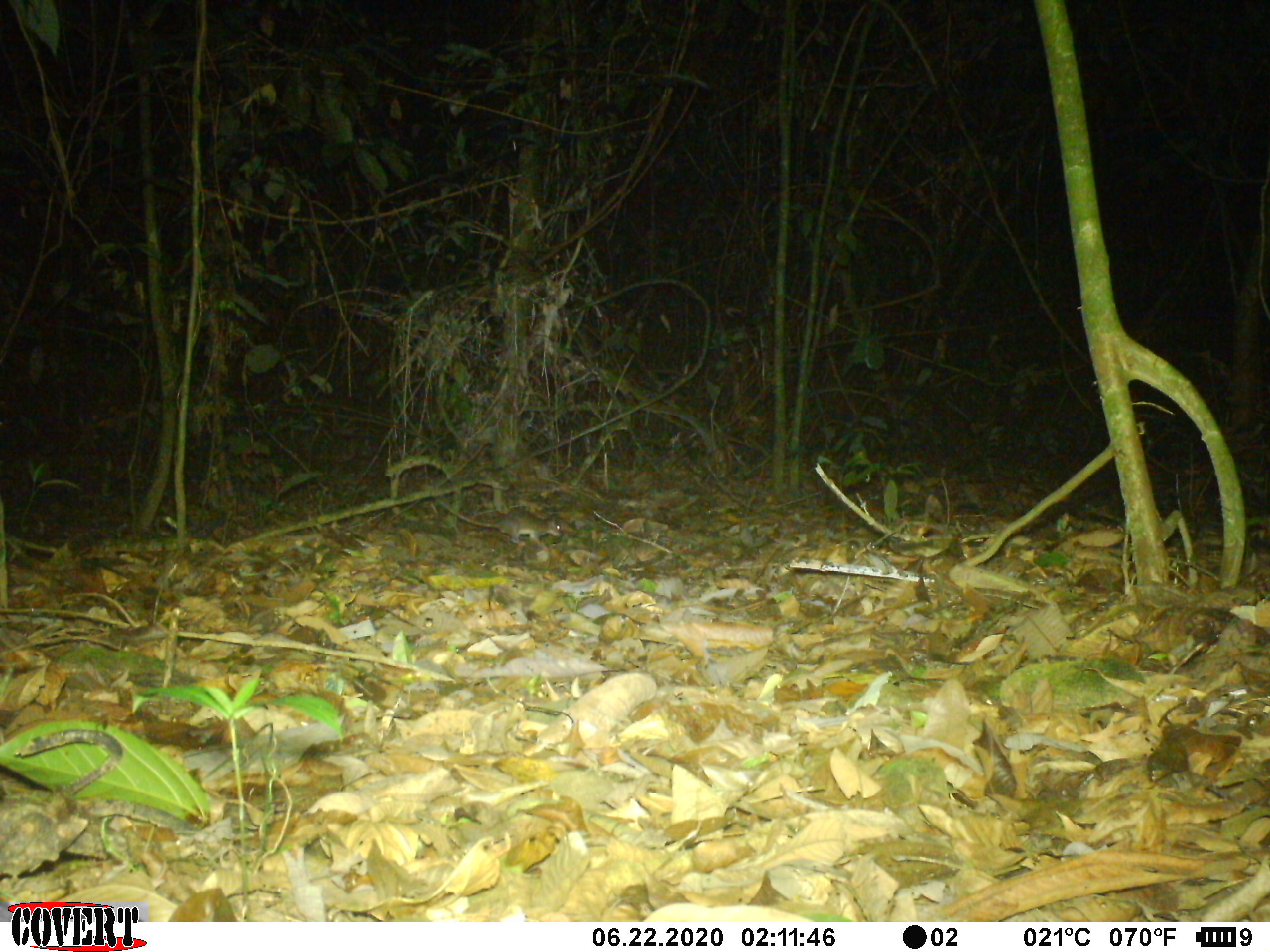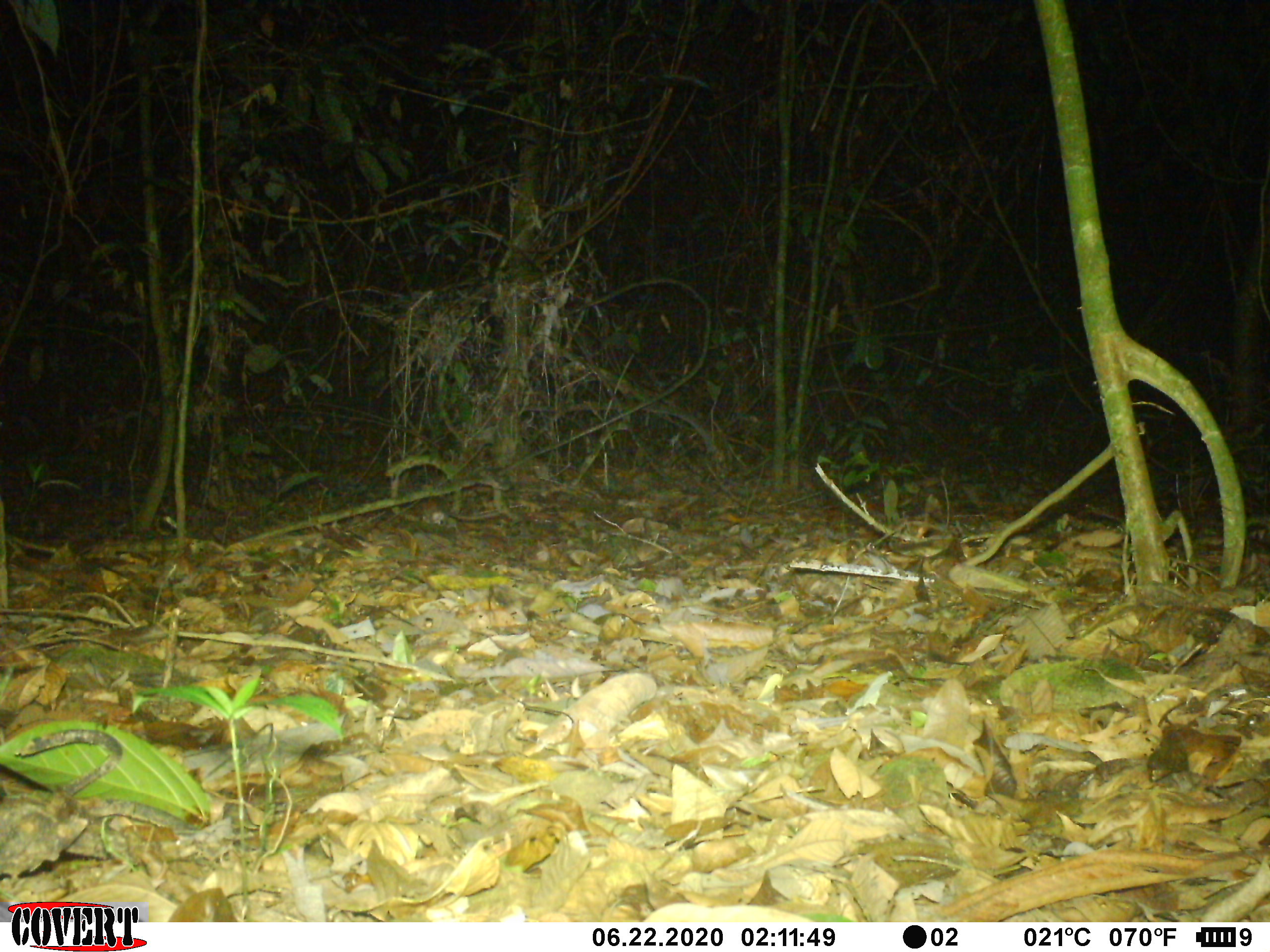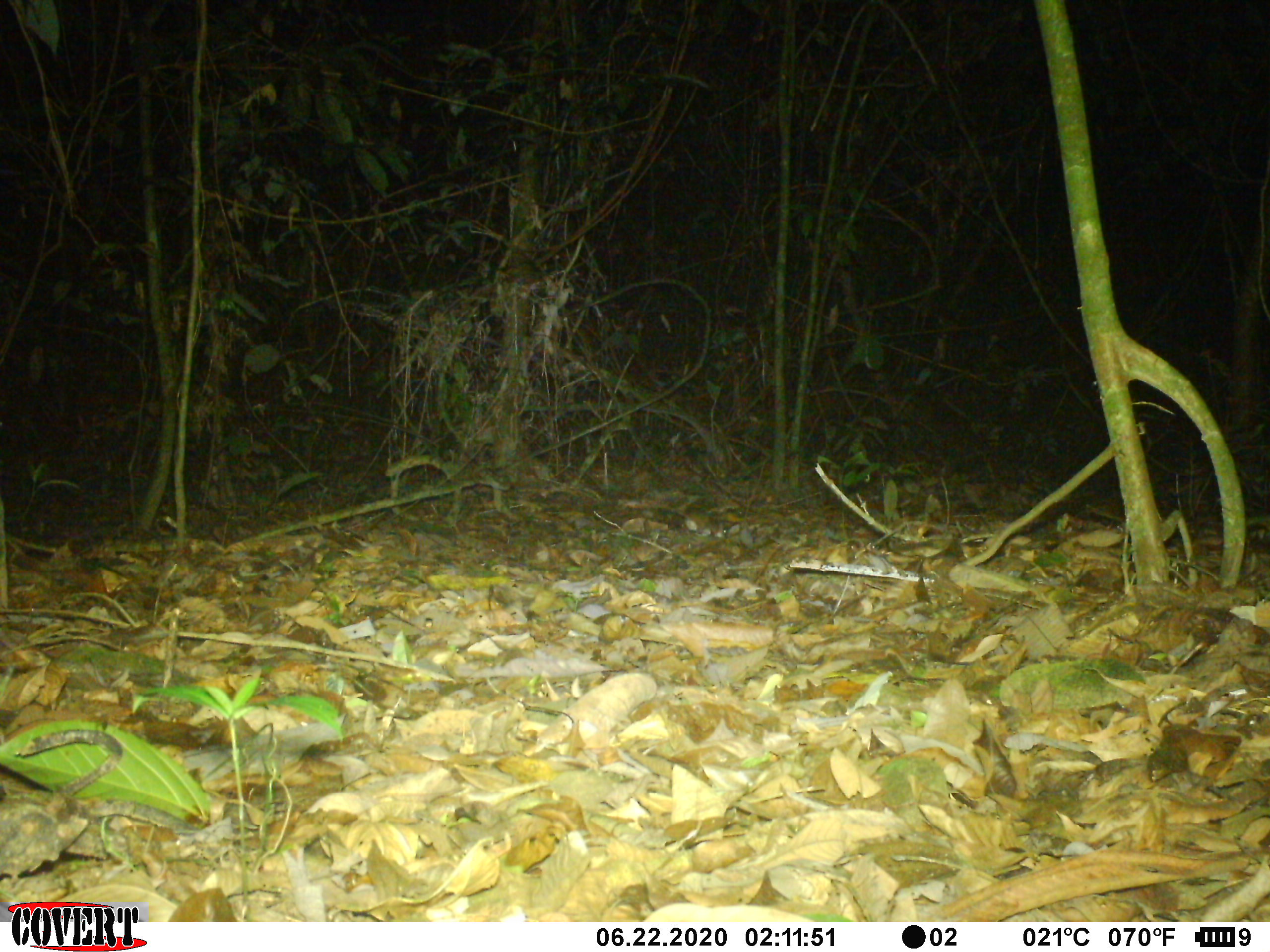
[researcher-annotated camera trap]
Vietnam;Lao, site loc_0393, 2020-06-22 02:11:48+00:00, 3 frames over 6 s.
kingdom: Animalia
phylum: Chordata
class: Mammalia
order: Rodentia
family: Muridae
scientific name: Muridae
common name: old-world mice and rats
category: unidentified murid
Unidentified murid (old-world mice and rats) (Muridae). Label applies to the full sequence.